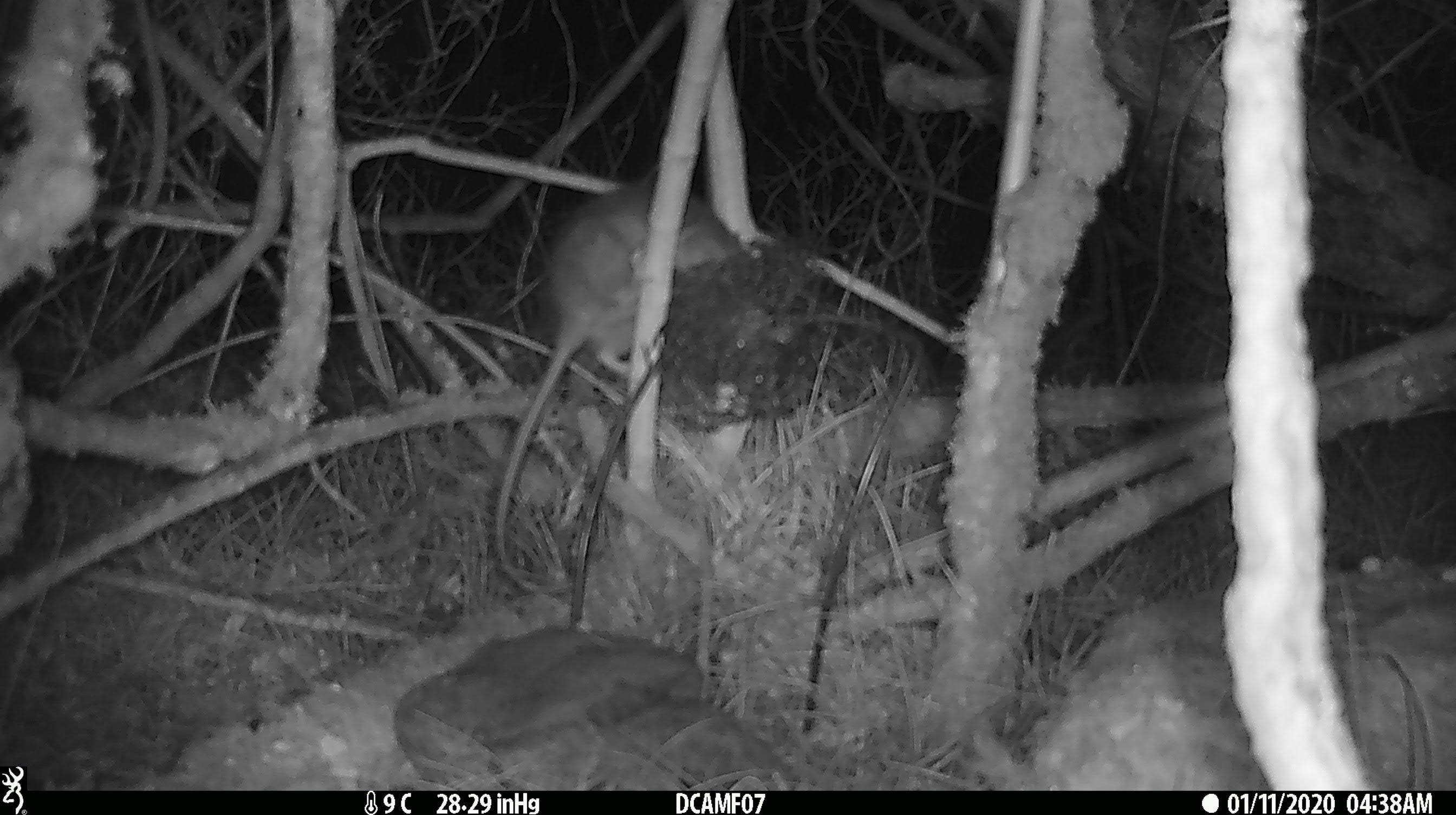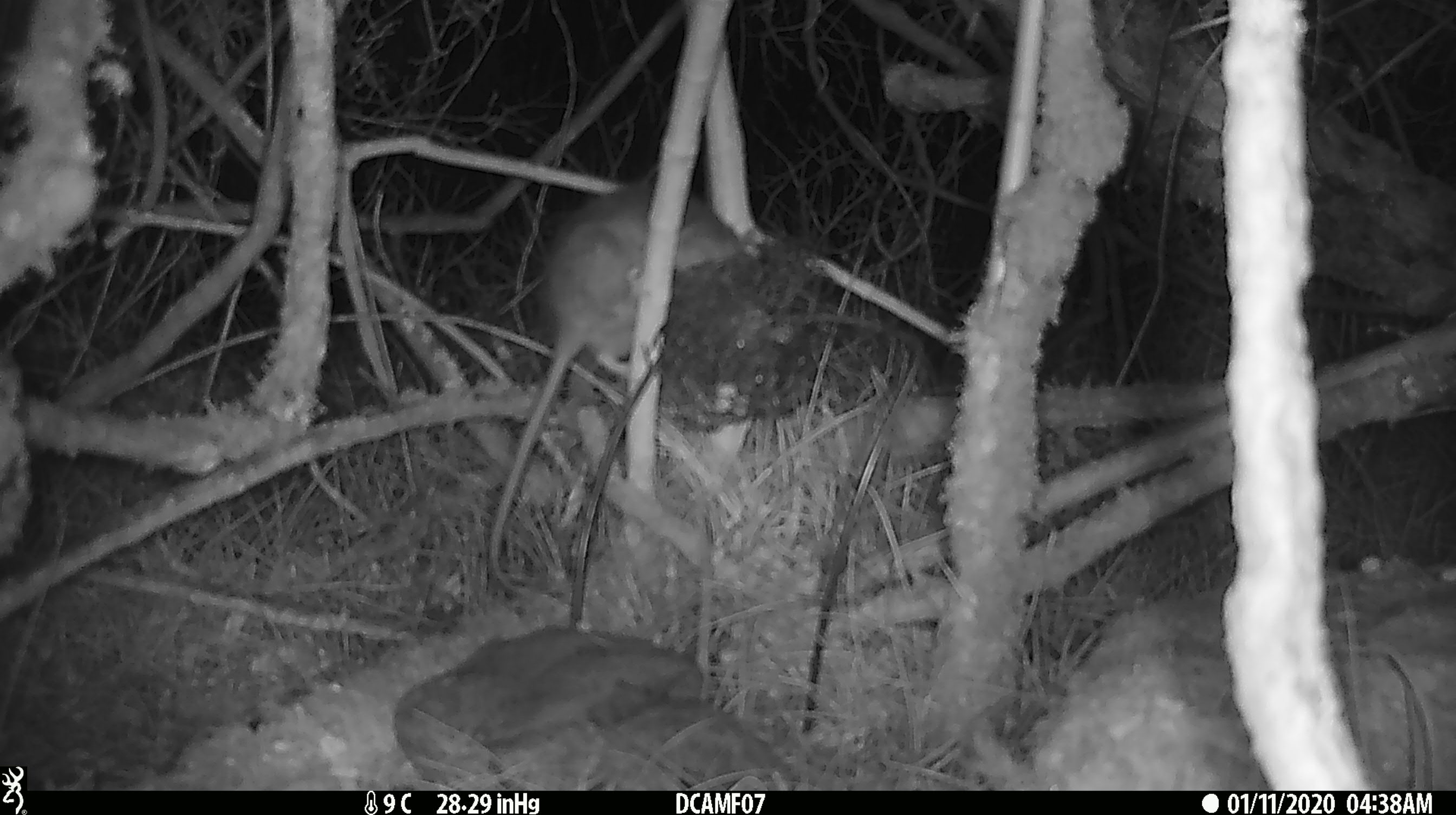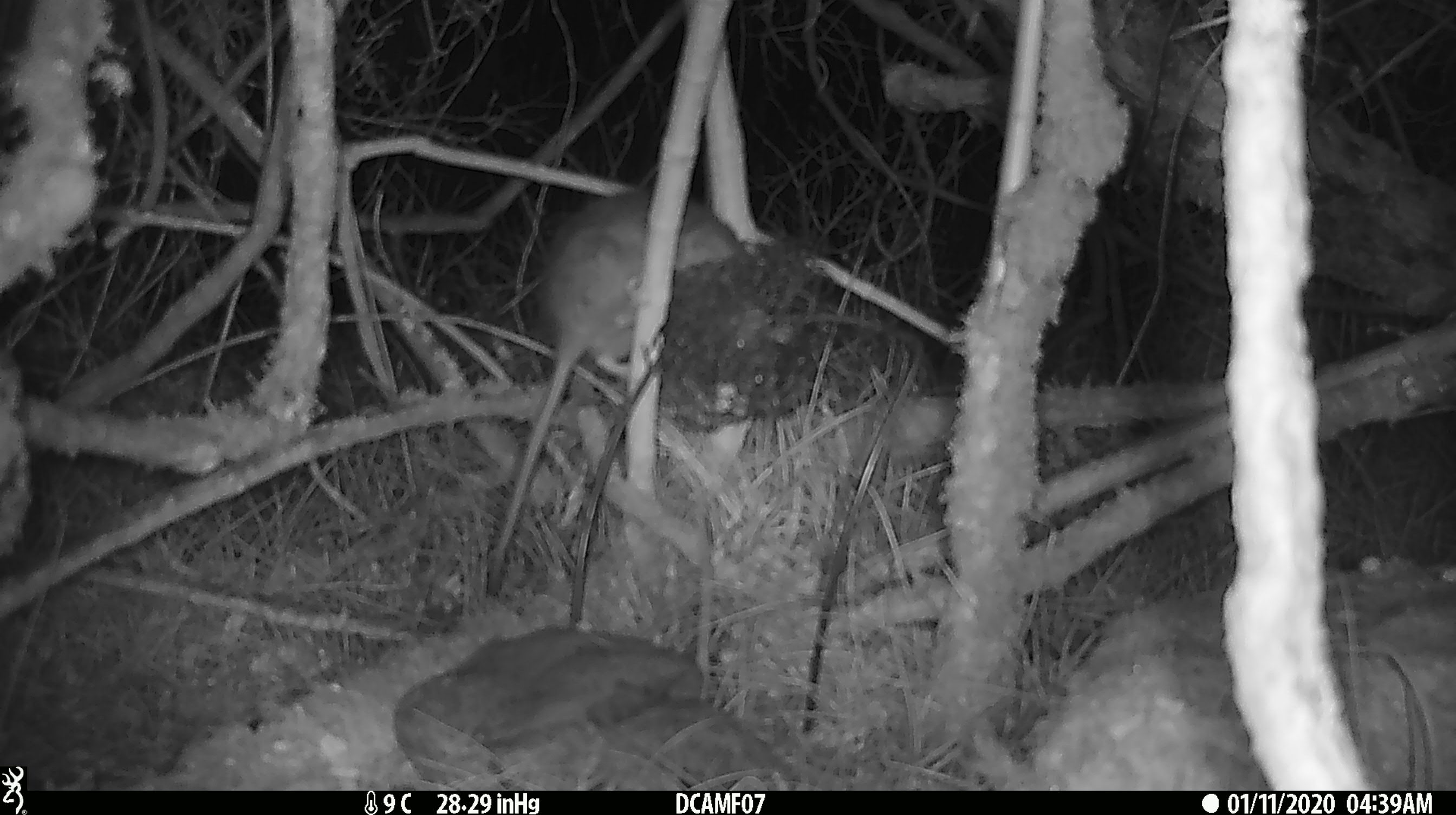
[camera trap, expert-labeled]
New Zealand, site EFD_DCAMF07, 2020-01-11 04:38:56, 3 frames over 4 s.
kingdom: Animalia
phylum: Chordata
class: Mammalia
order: Rodentia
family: Muridae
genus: Rattus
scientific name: Rattus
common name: rat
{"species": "rat (Rattus)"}